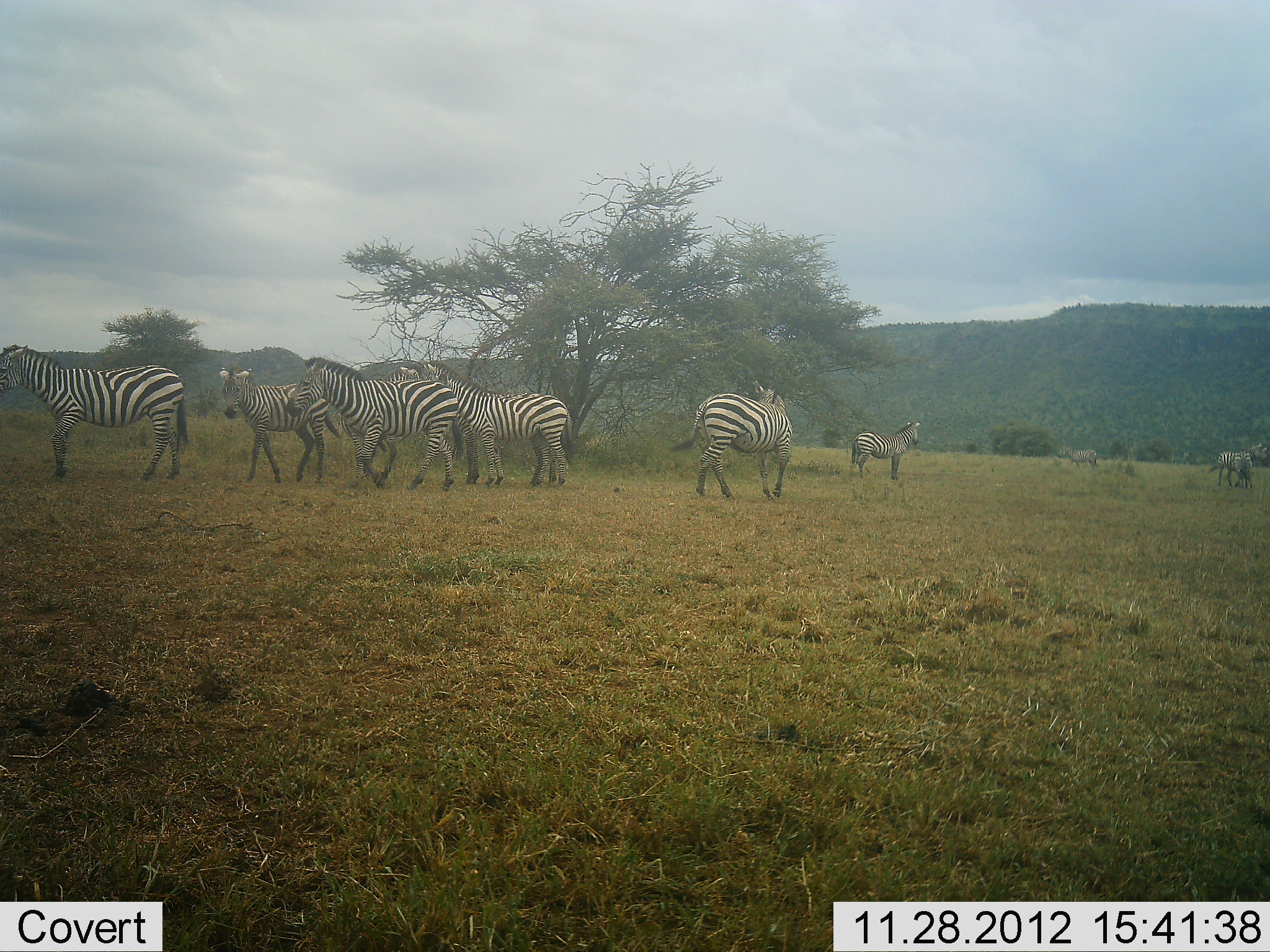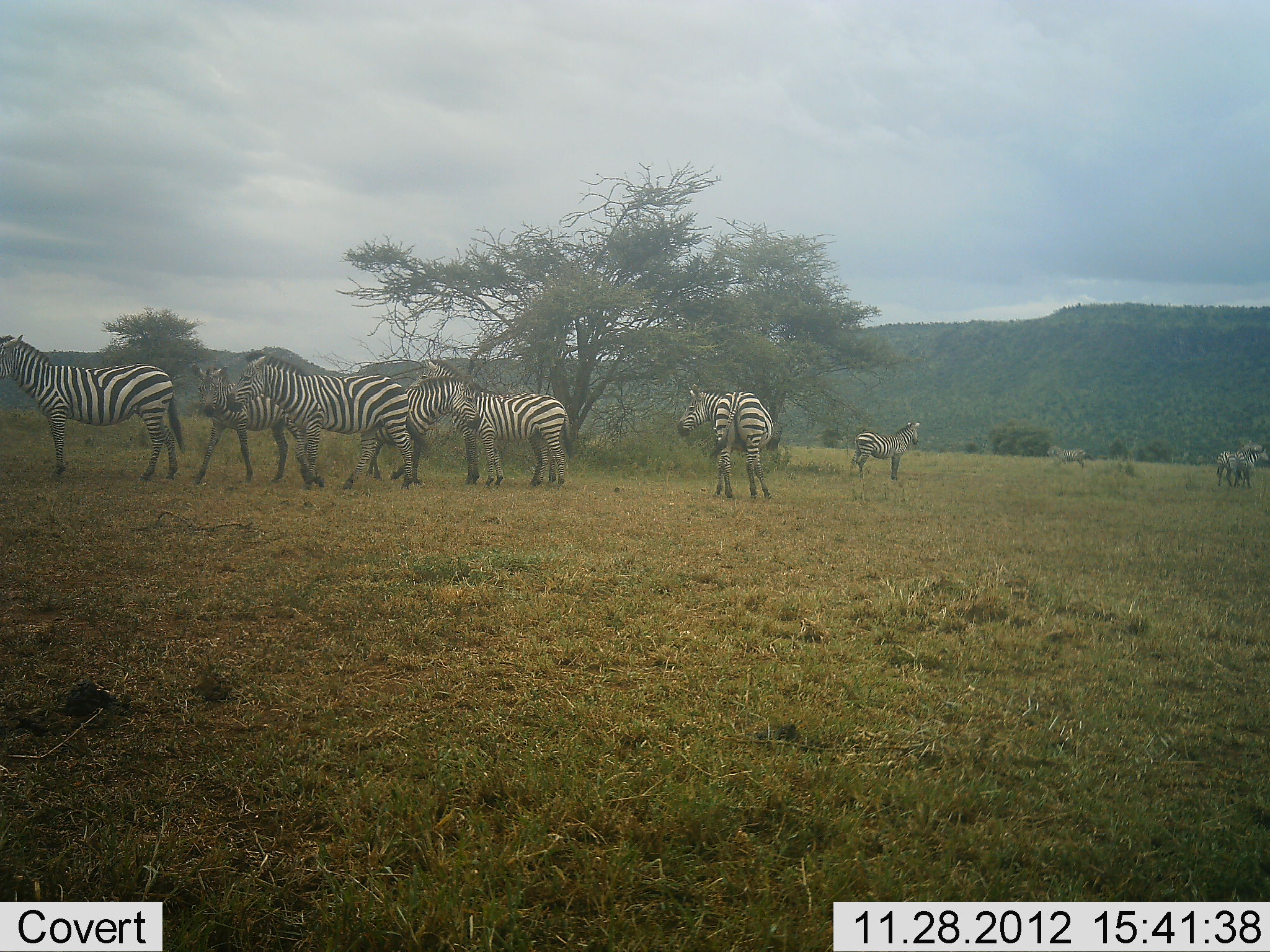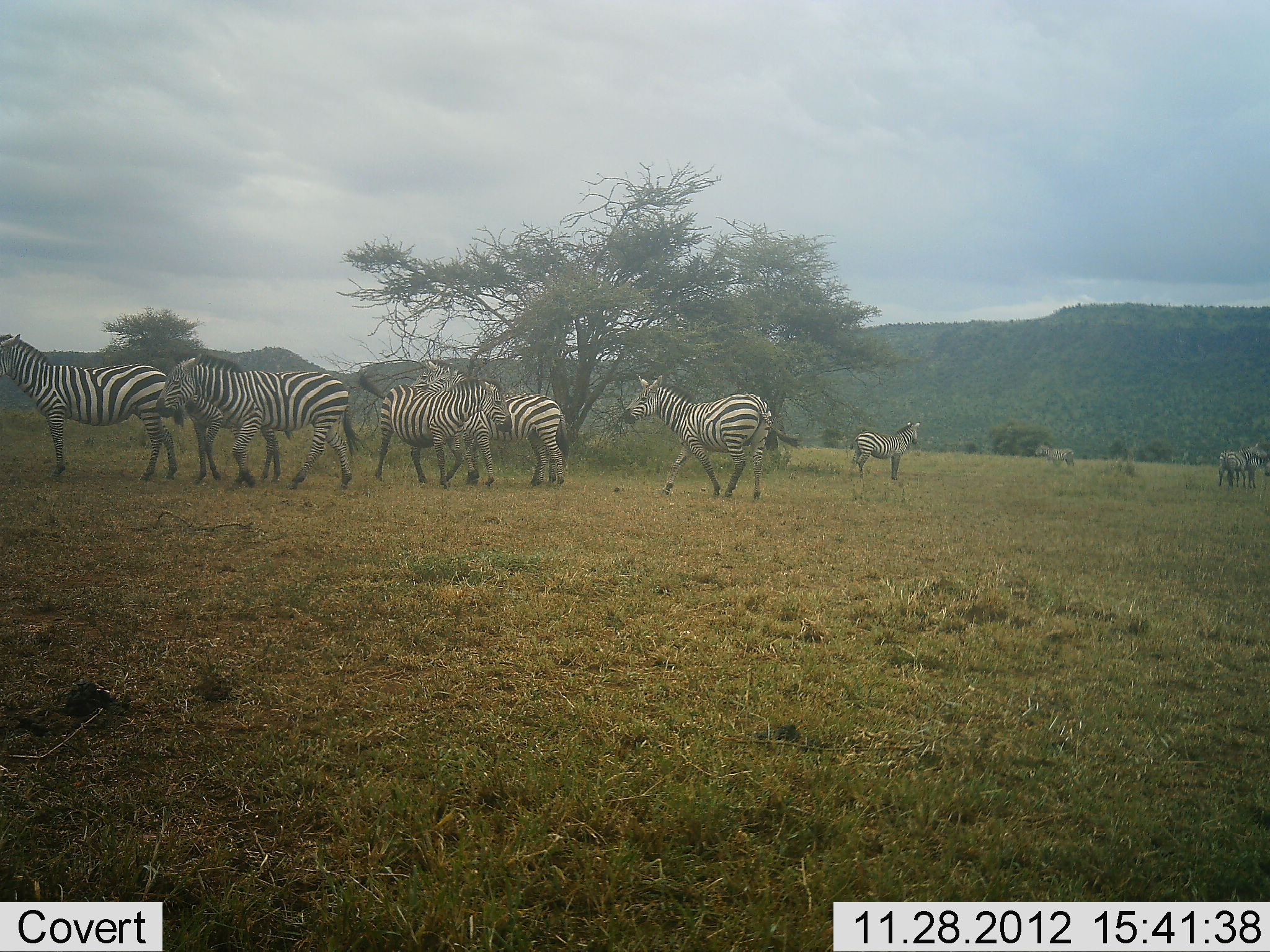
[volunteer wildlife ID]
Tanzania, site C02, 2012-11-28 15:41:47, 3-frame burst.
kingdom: Animalia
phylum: Chordata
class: Mammalia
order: Perissodactyla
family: Equidae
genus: Equus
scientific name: Equus quagga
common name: plains zebra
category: zebra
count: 10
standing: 92%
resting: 0%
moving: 77%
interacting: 19%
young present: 12%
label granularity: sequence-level